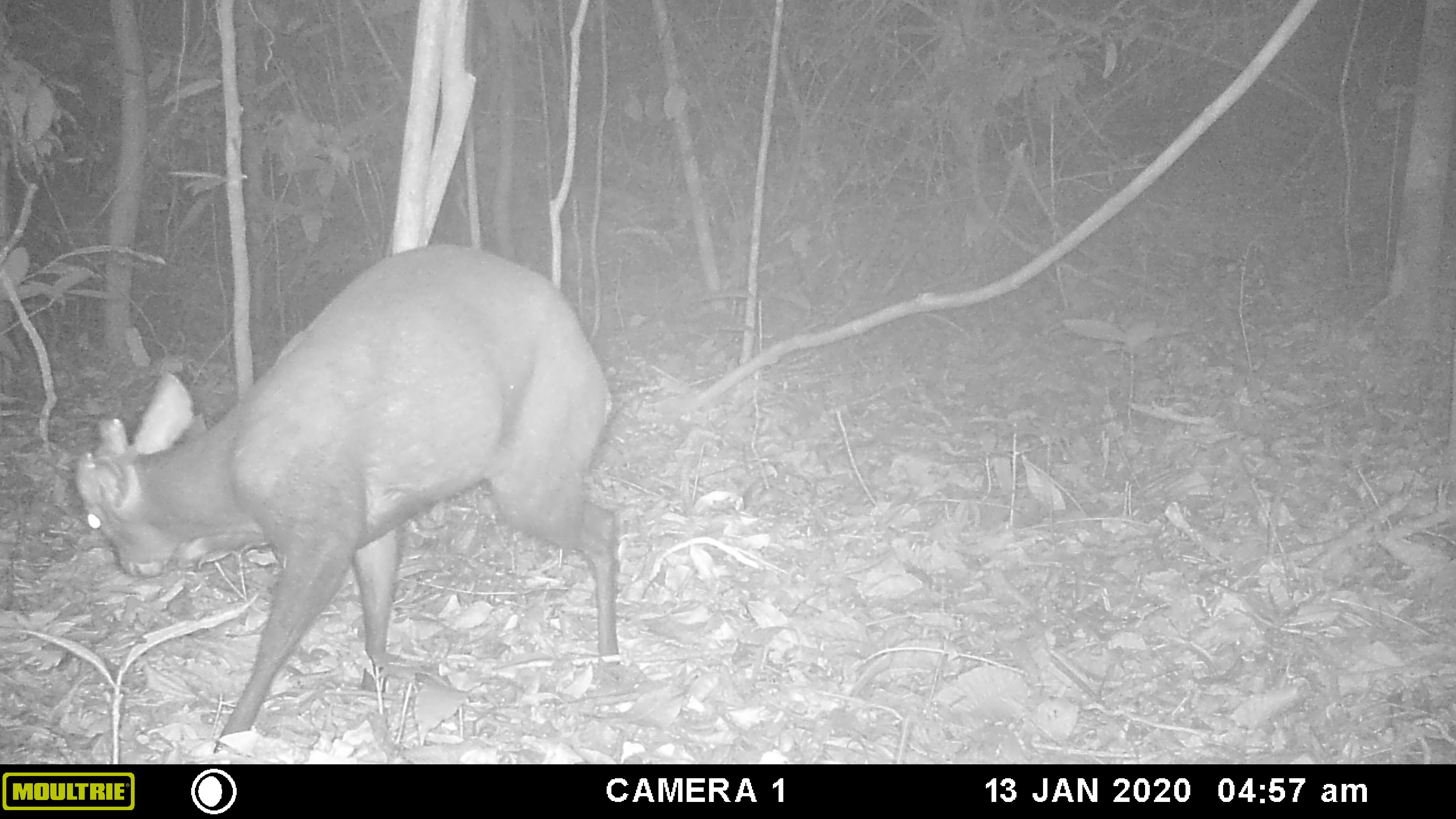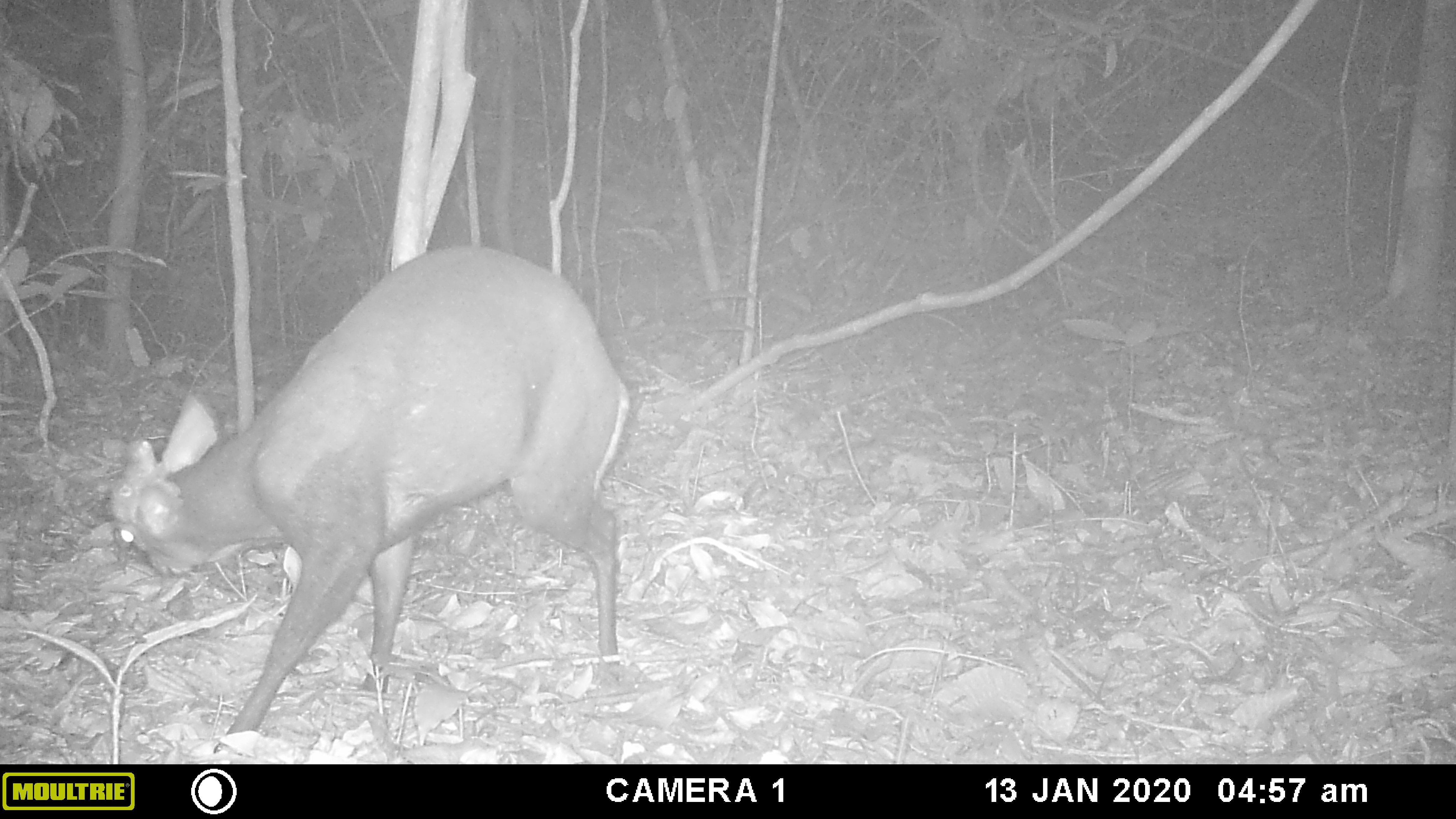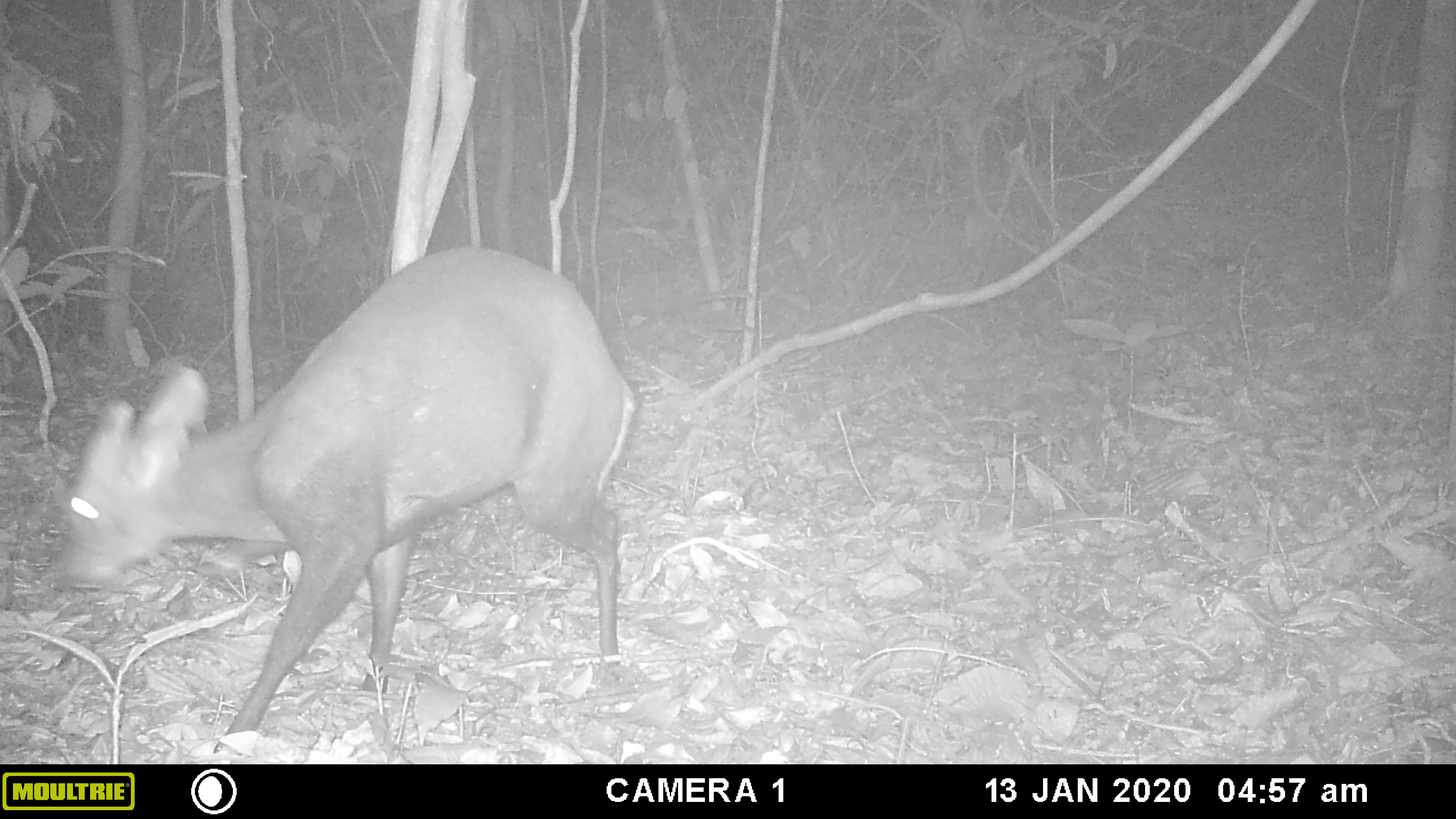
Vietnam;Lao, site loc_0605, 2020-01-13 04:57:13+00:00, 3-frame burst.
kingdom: Animalia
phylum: Chordata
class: Mammalia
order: Artiodactyla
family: Cervidae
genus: Muntiacus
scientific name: Muntiacus rooseveltorum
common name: roosevelt's muntjac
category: roosevelts muntjac group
Roosevelts muntjac group (roosevelt's muntjac) (Muntiacus rooseveltorum). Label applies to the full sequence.